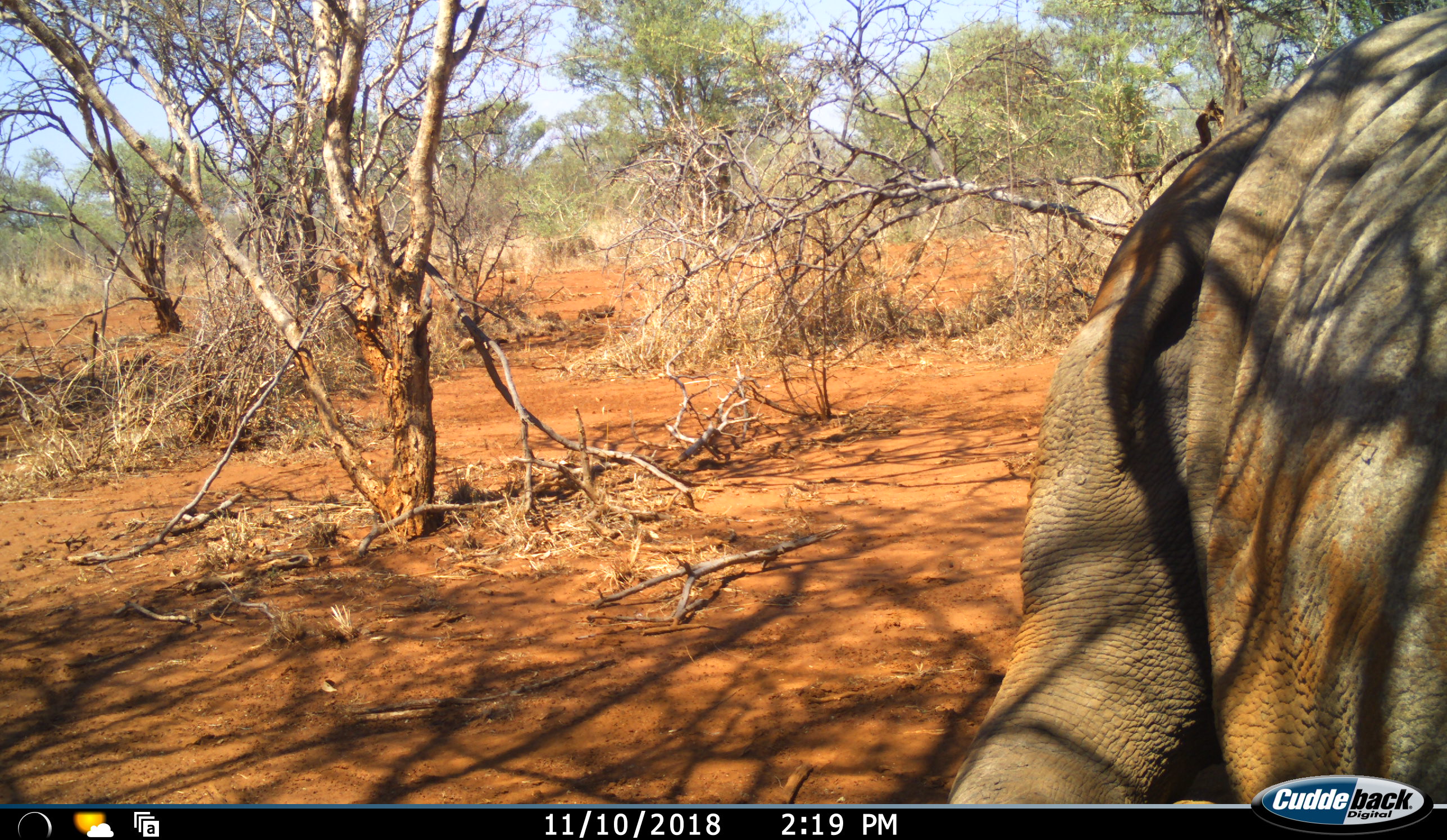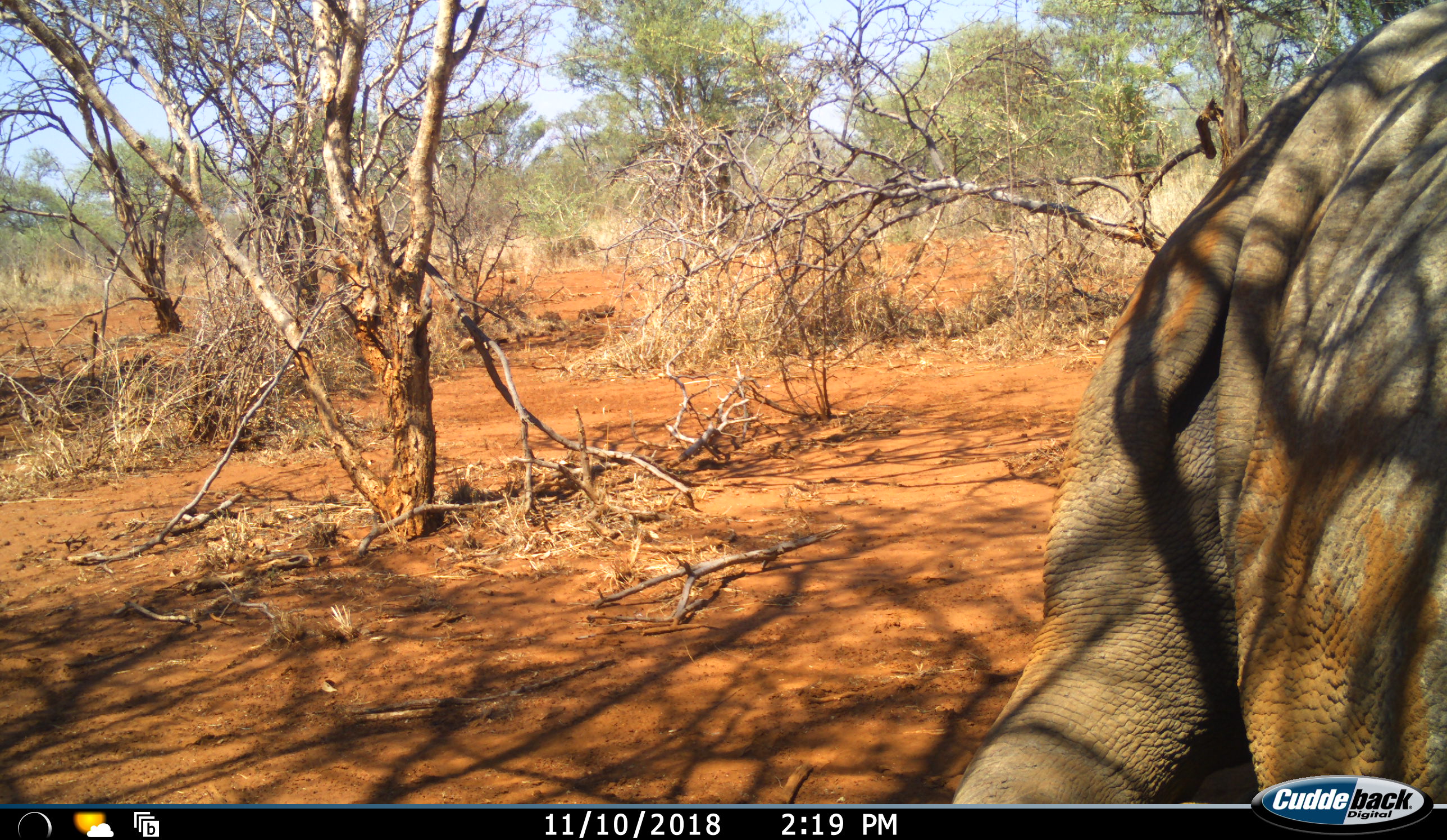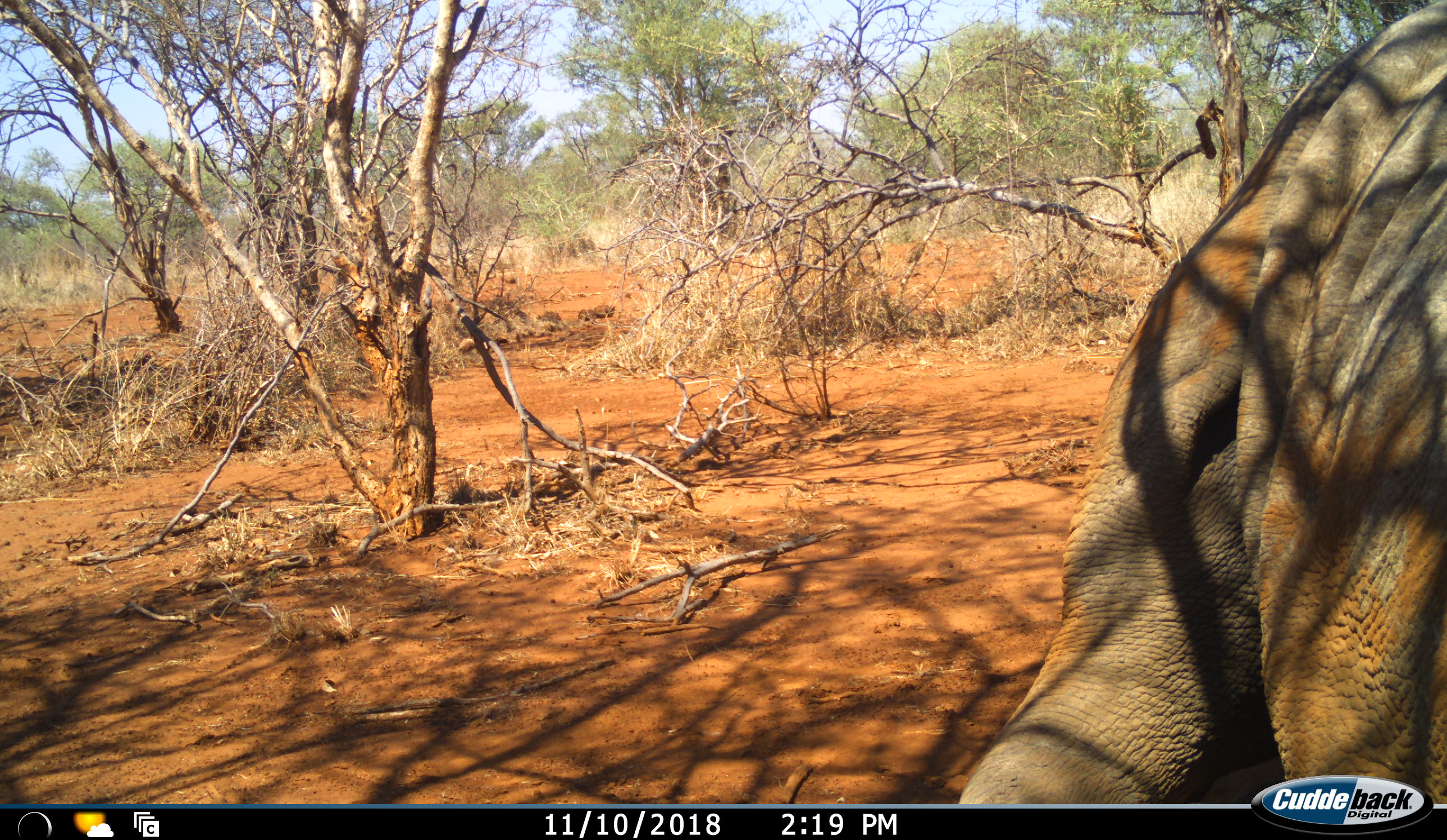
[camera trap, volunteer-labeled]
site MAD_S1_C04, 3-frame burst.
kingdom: Animalia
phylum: Chordata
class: Mammalia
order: Proboscidea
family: Elephantidae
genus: Loxodonta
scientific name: Loxodonta africana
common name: african bush elephant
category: elephant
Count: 1.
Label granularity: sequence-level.